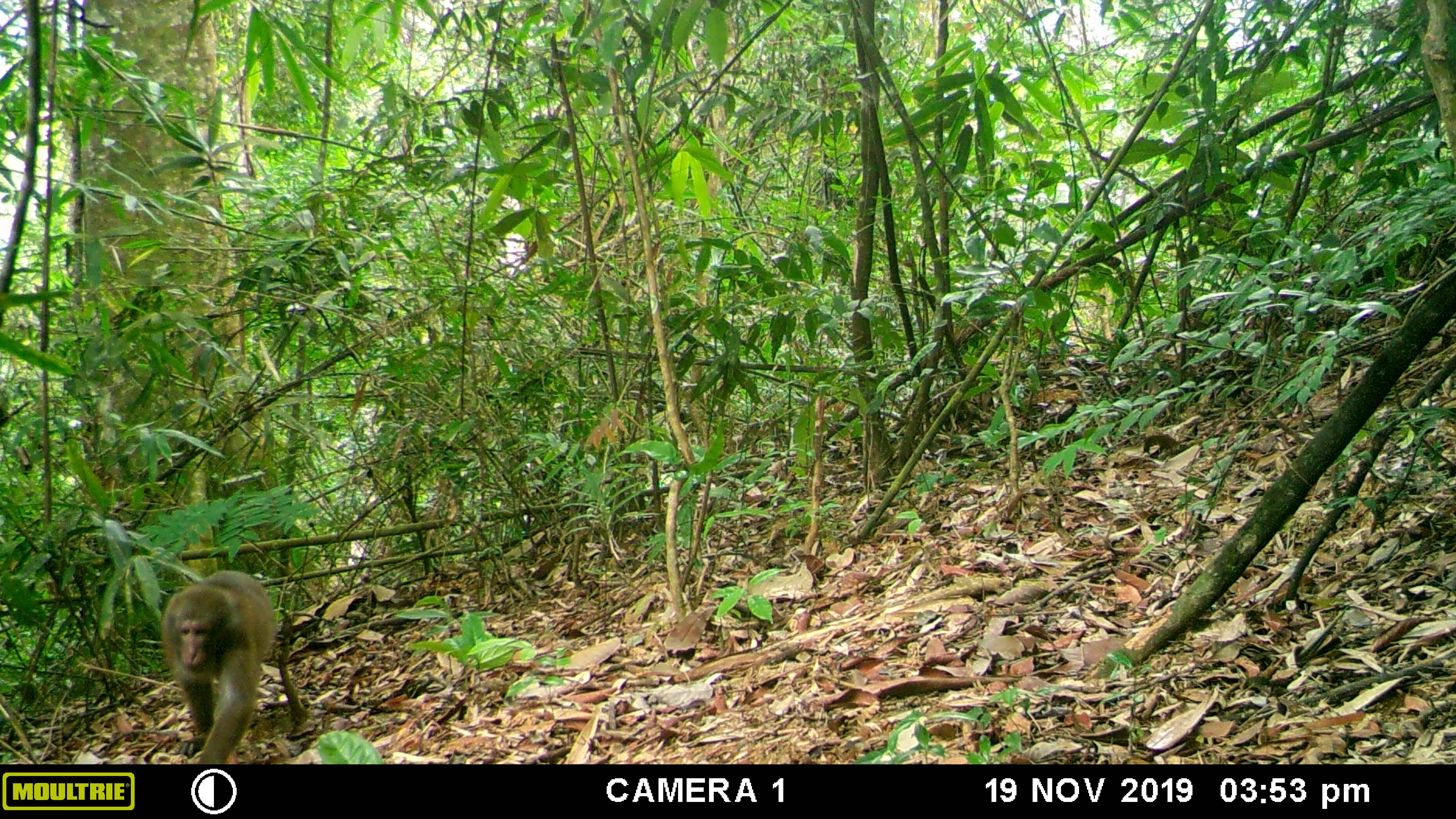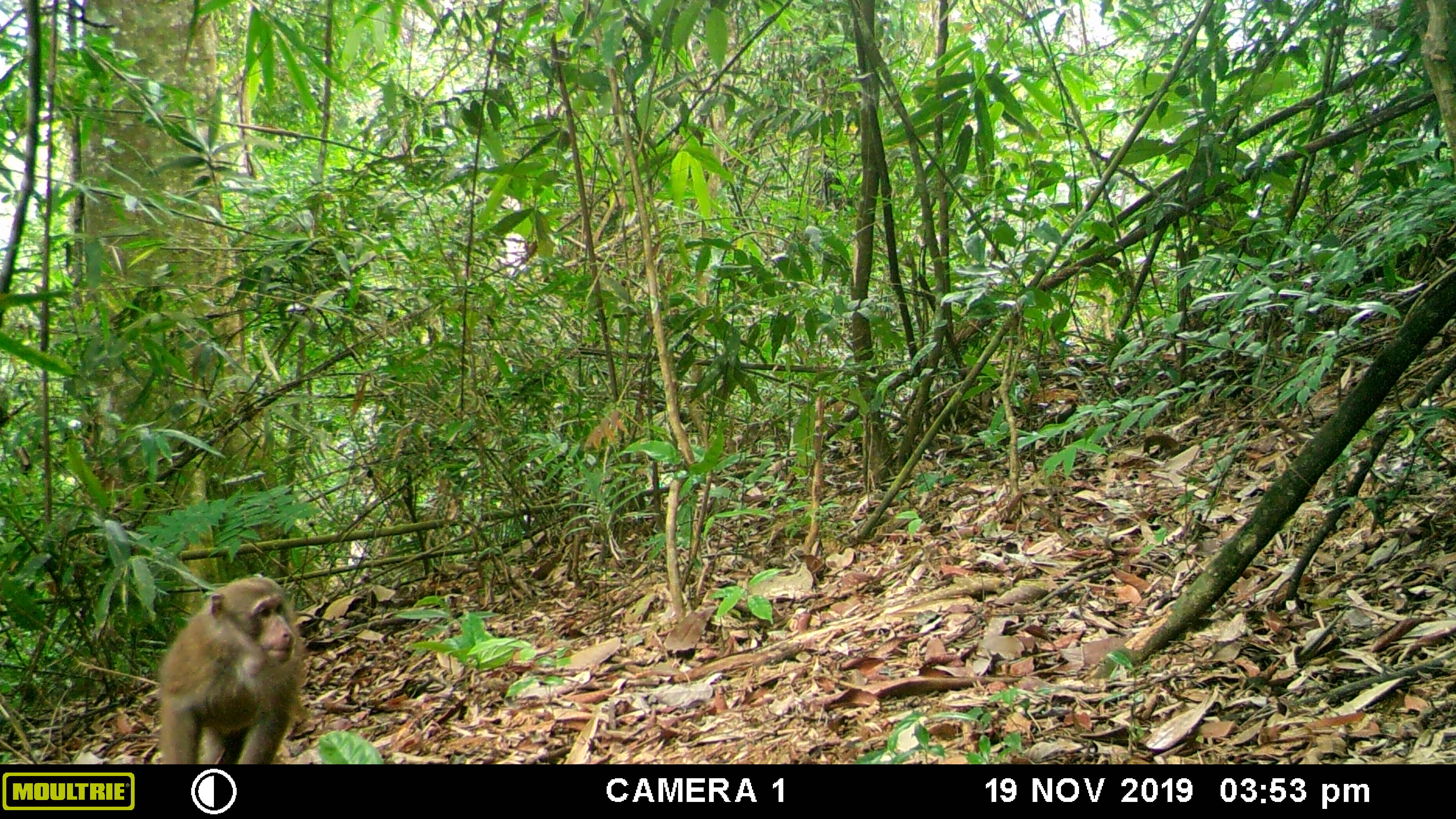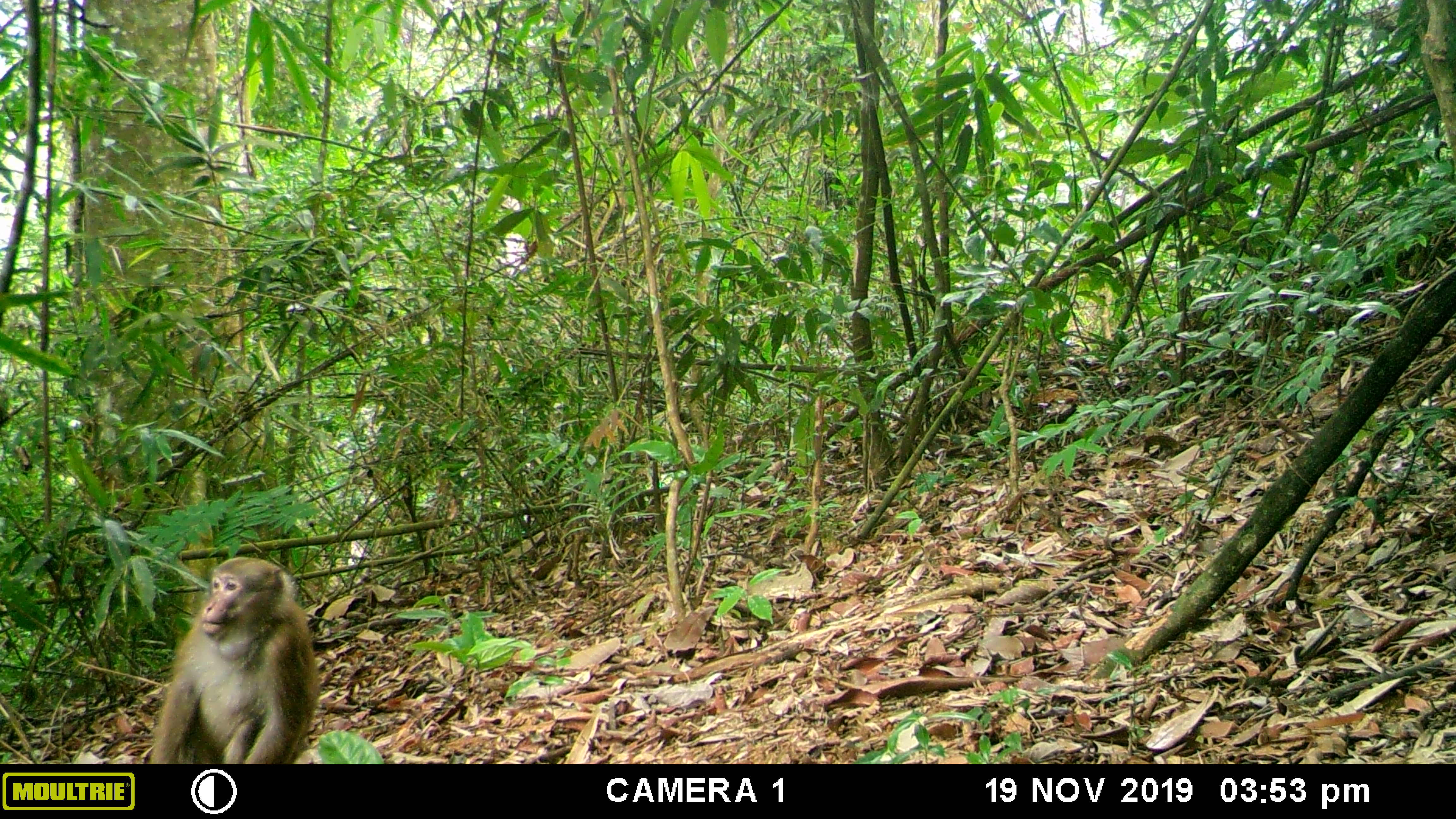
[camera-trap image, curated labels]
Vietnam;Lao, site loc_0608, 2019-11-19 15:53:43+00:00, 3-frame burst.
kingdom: Animalia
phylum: Chordata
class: Mammalia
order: Primates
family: Cercopithecidae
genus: Macaca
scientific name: Macaca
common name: macaques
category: assam or rhesus macaque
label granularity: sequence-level